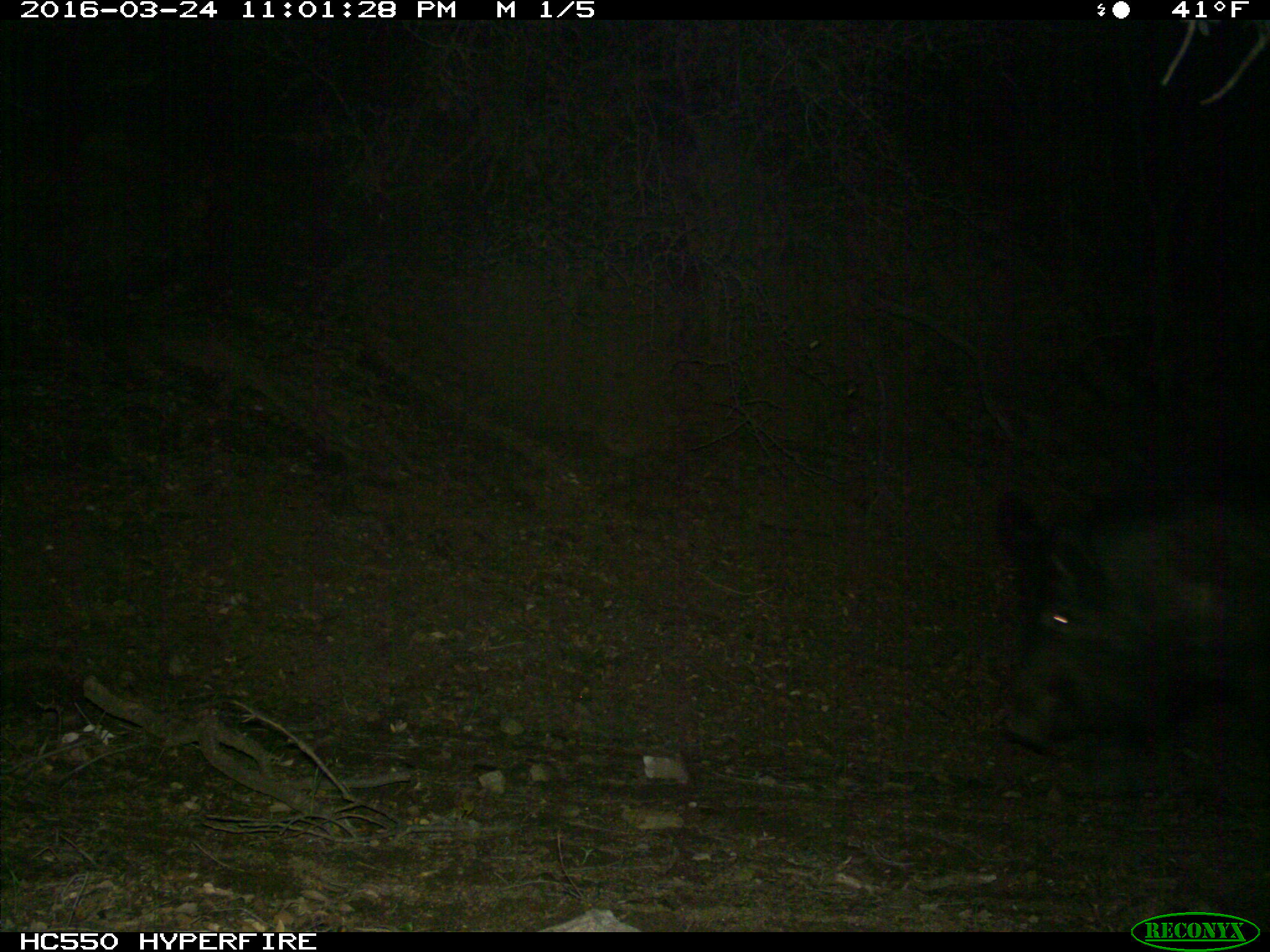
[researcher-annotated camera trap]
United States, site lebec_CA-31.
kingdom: Animalia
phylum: Chordata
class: Mammalia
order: Artiodactyla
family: Suidae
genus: Sus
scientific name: Sus scrofa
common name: wild boar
Sus scrofa (wild boar).